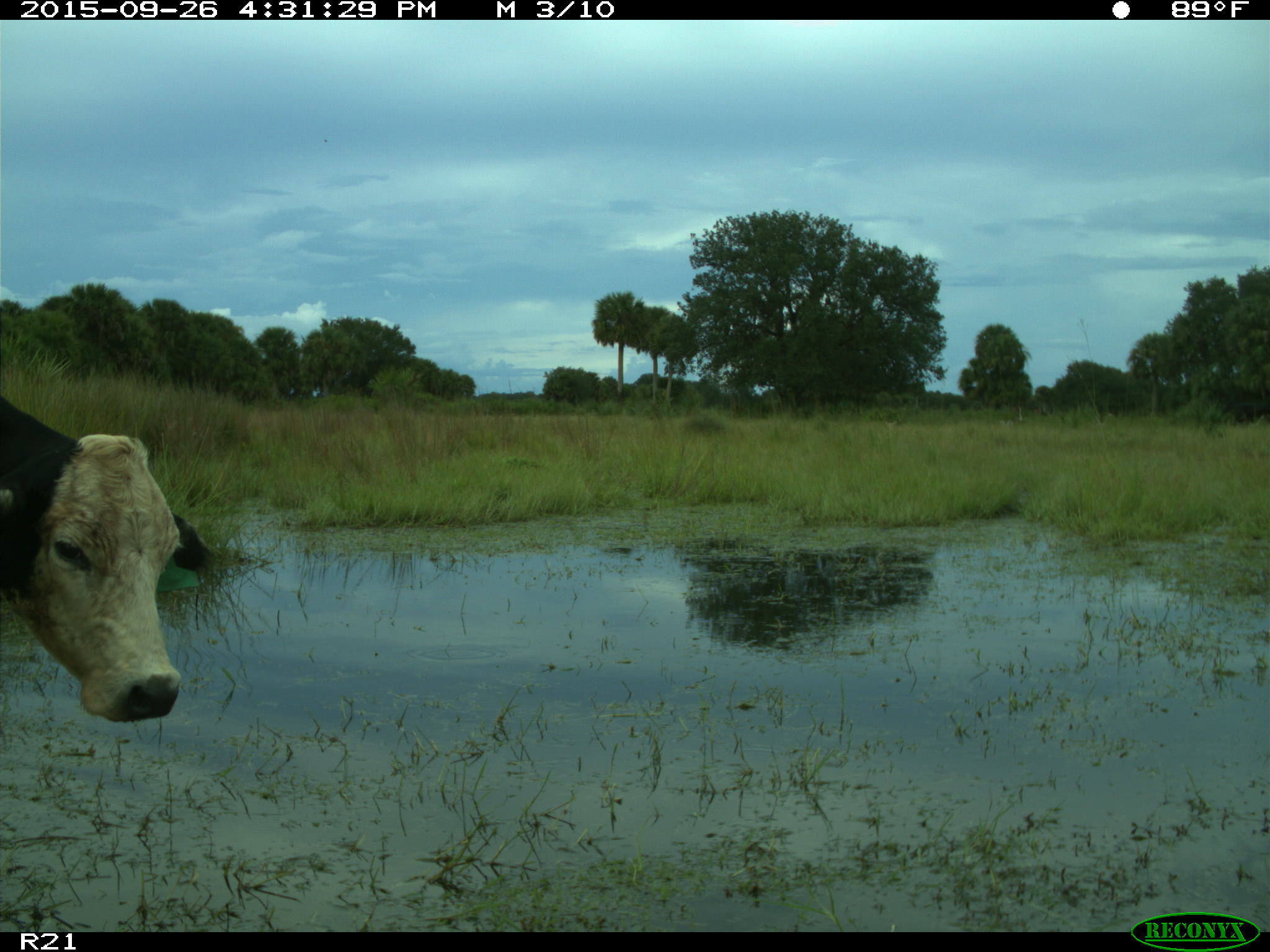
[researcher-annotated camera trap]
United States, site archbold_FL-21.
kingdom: Animalia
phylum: Chordata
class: Mammalia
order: Artiodactyla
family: Bovidae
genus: Bos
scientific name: Bos taurus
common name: domestic cow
Bos taurus (domestic cow).